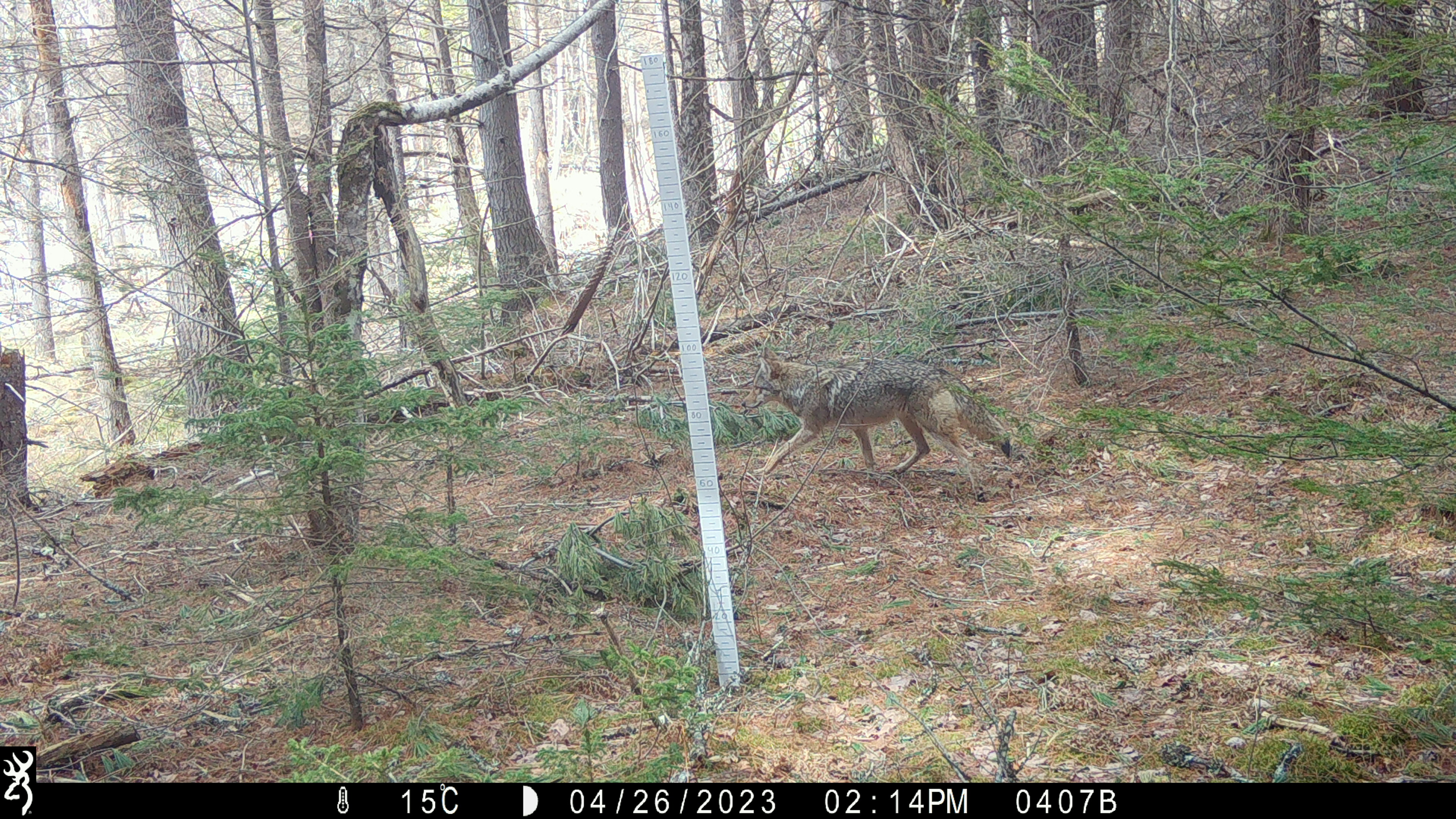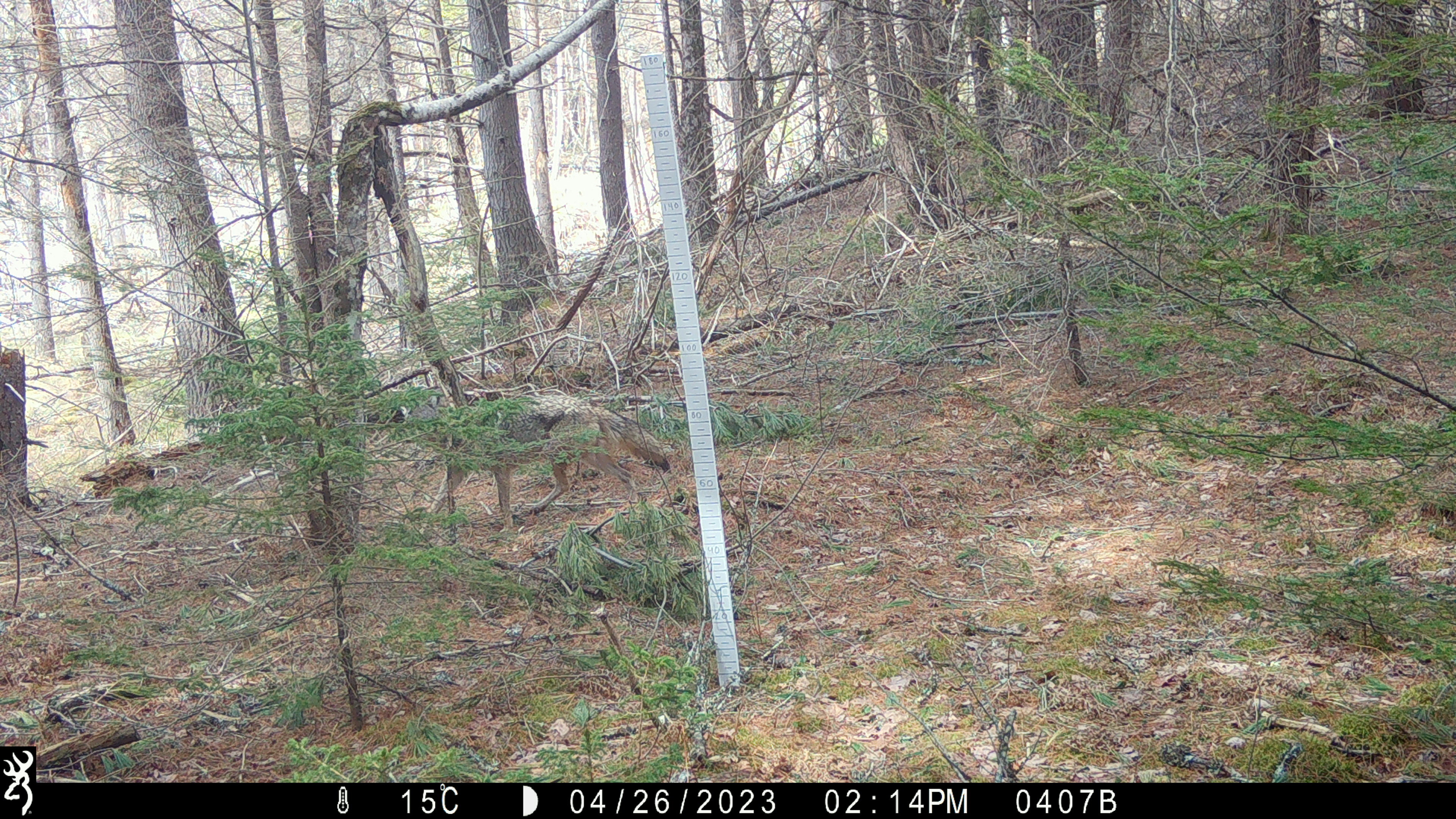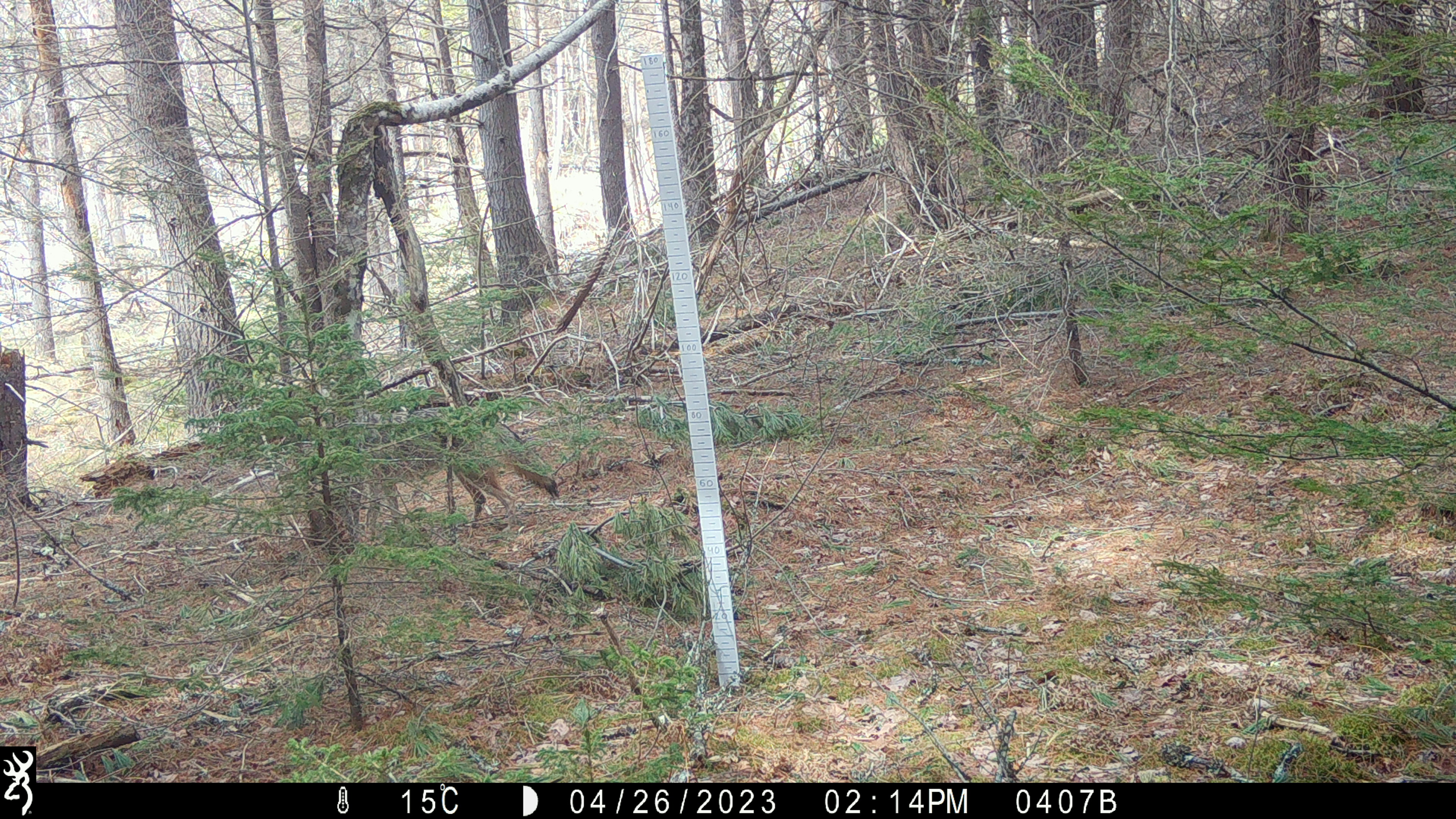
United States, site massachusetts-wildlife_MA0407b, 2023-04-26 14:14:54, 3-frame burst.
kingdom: Animalia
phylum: Chordata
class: Mammalia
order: Carnivora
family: Canidae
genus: Canis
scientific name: Canis latrans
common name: coyote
Coyote (Canis latrans).